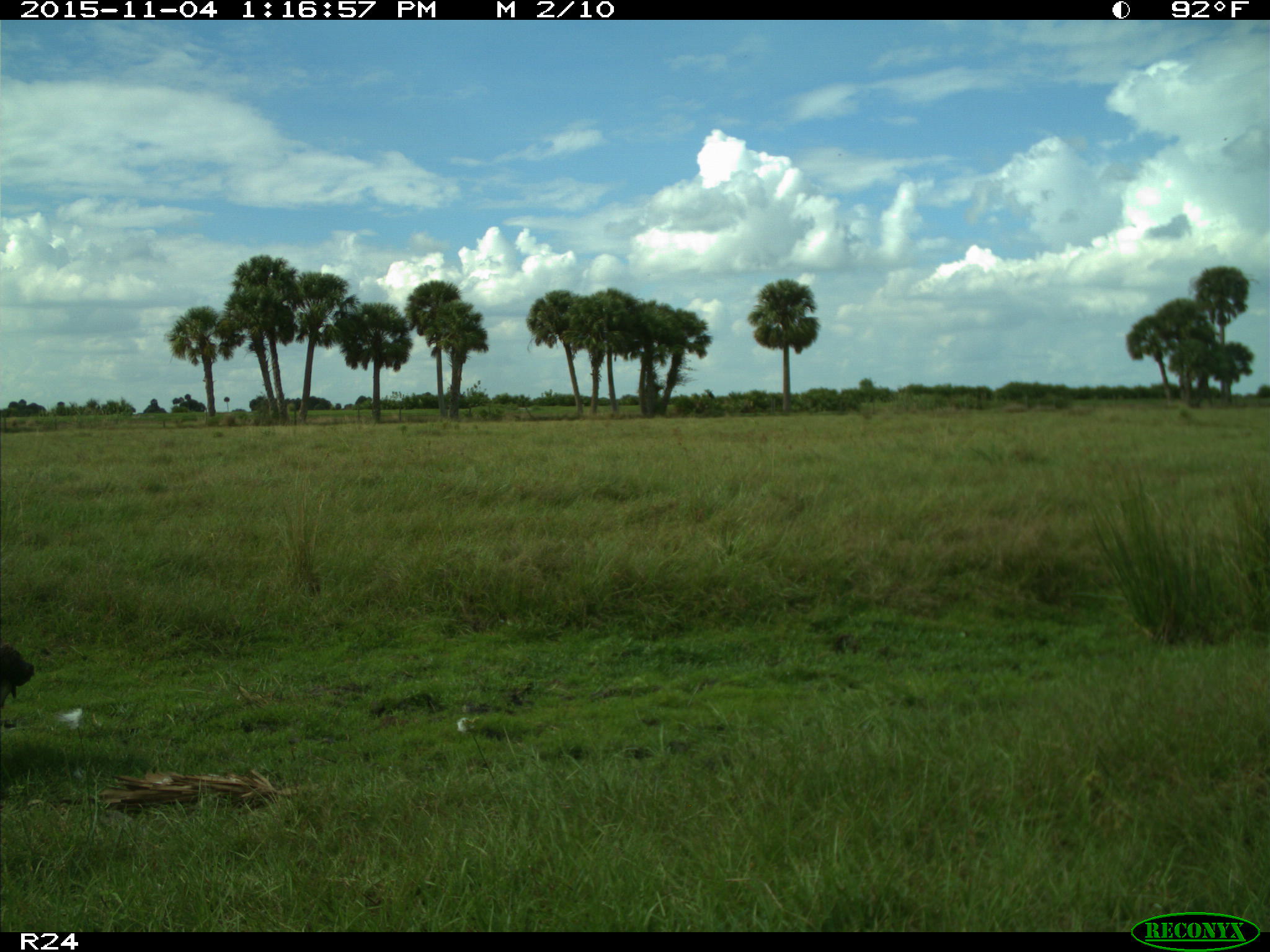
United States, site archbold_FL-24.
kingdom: Animalia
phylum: Chordata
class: Aves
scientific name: Aves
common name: birds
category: unidentified bird